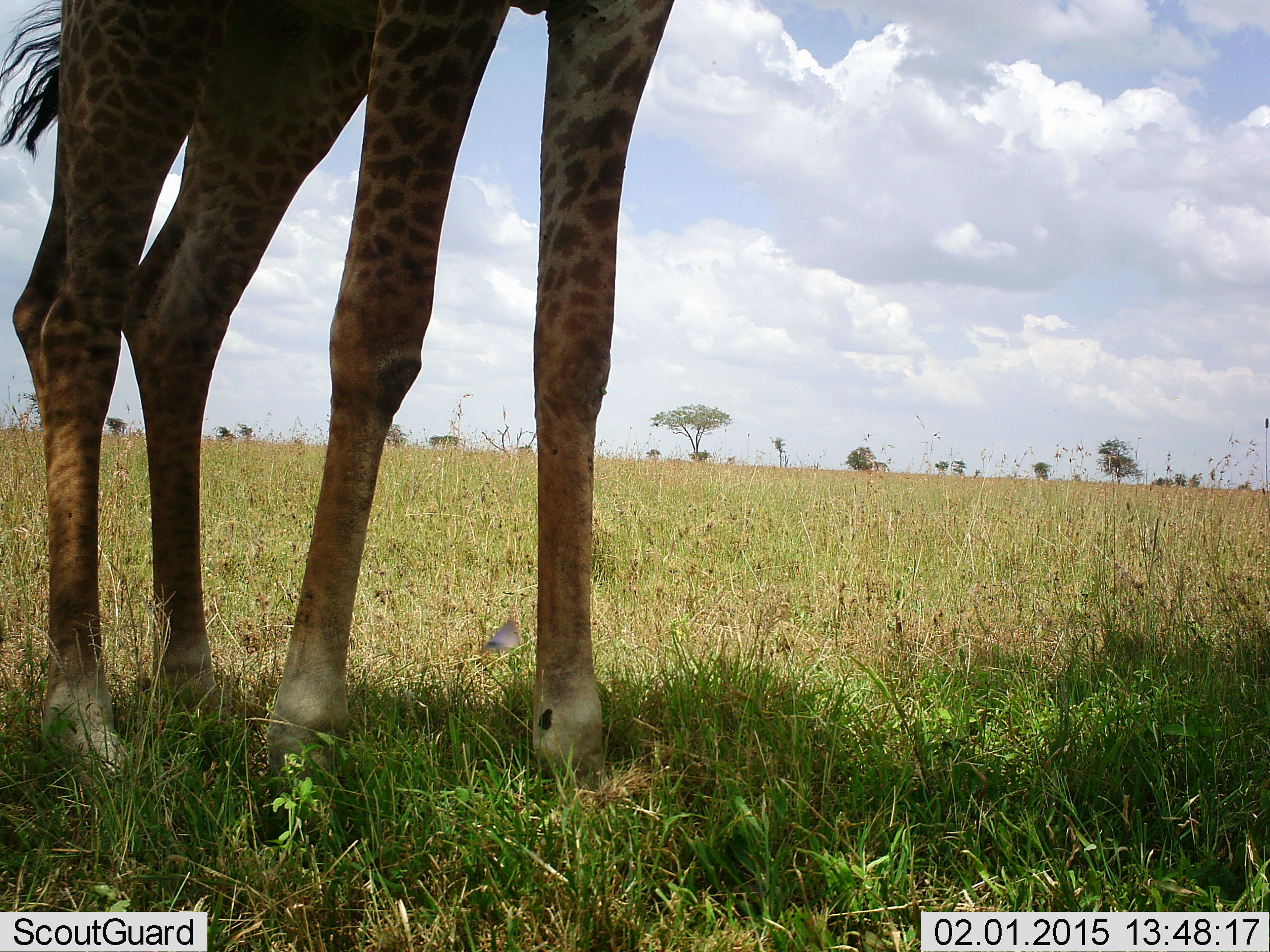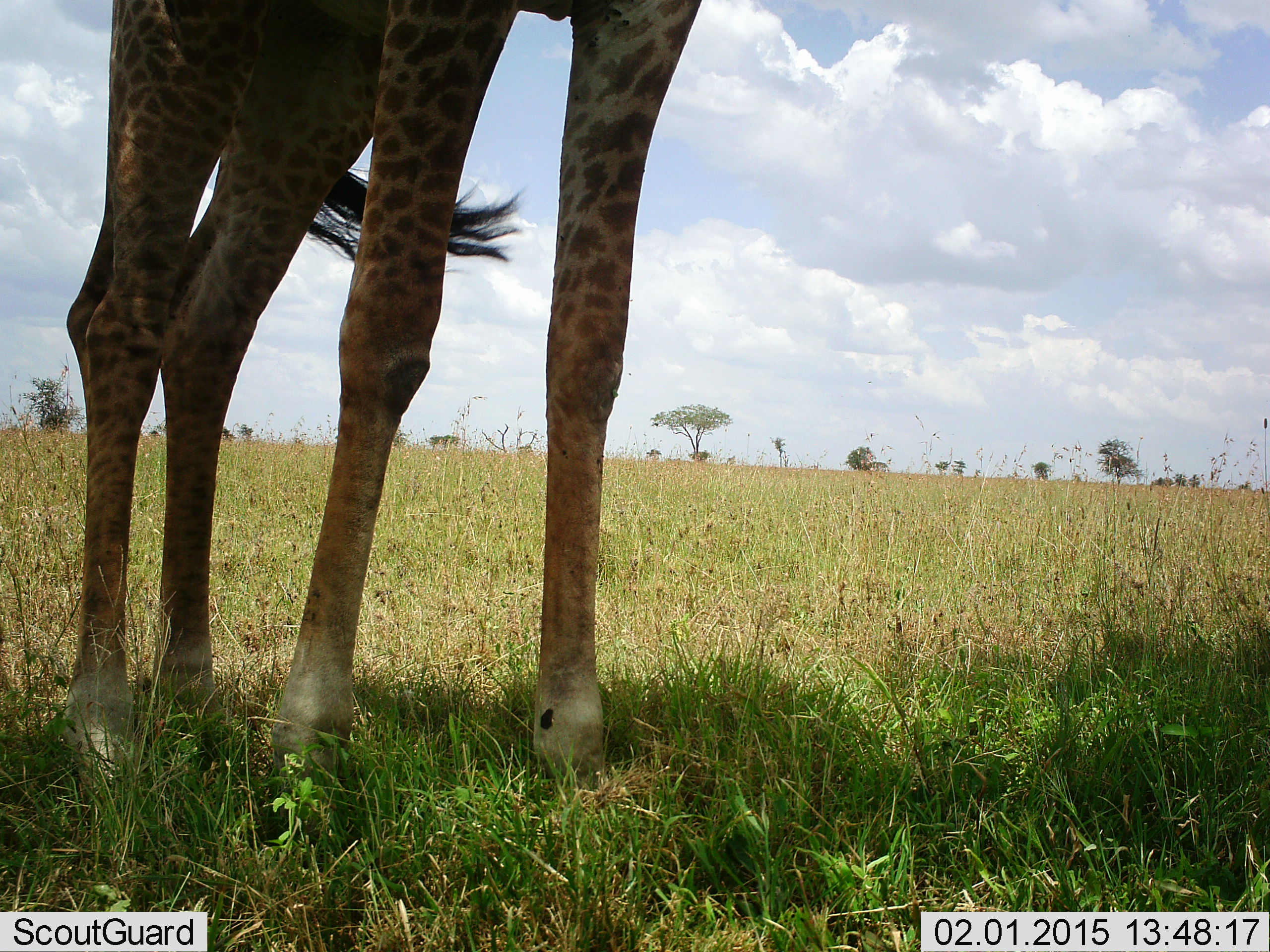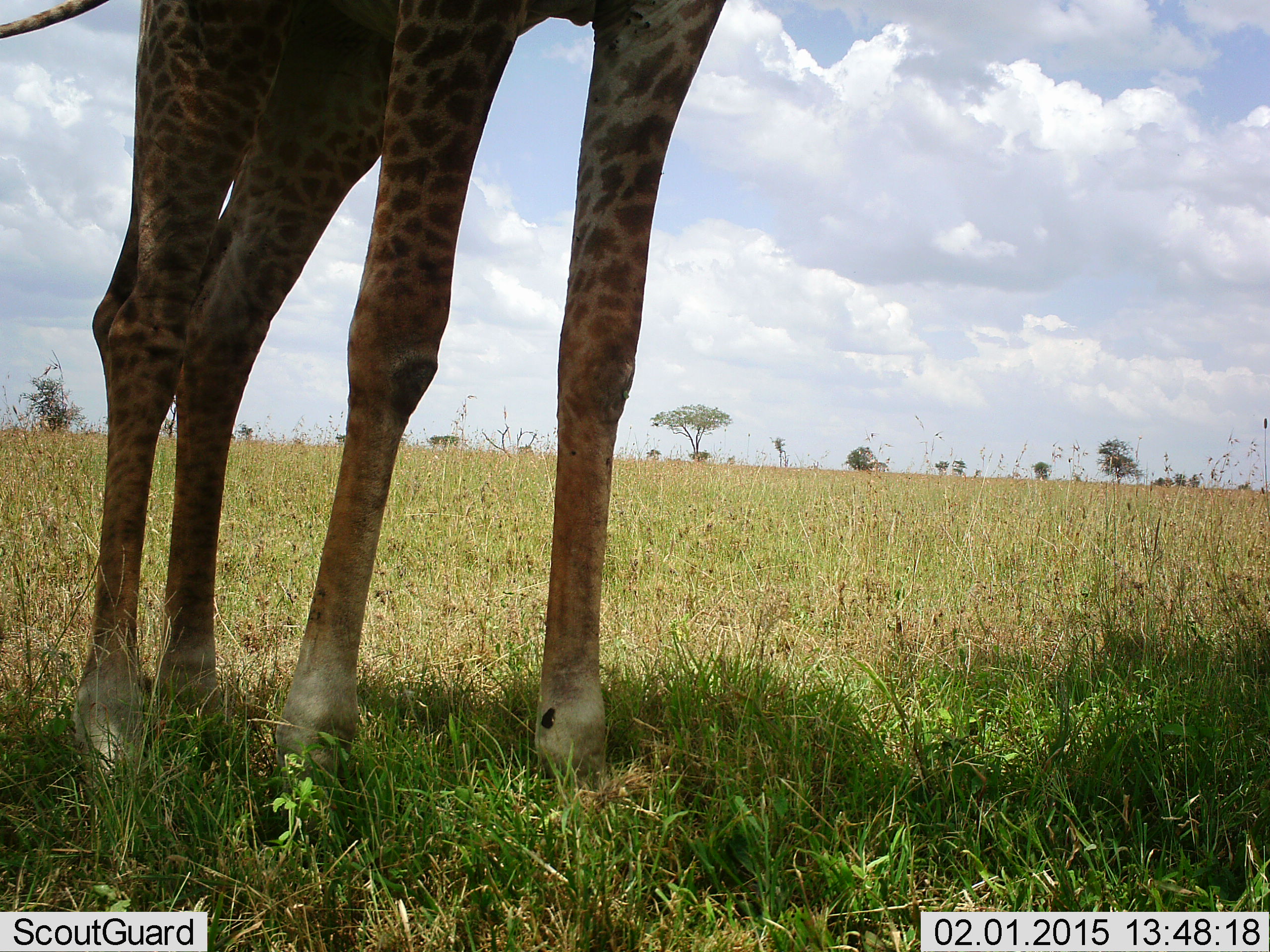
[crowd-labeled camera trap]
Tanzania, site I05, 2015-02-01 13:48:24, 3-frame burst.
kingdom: Animalia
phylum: Chordata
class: Mammalia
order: Artiodactyla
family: Giraffidae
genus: Giraffa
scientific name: Giraffa camelopardalis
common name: giraffe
Giraffe (Giraffa camelopardalis), count 1. Behavior (volunteer vote fractions): standing 100%, resting 0%, moving 0%, interacting 0%. Young present (vote fraction): 0%. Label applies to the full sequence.